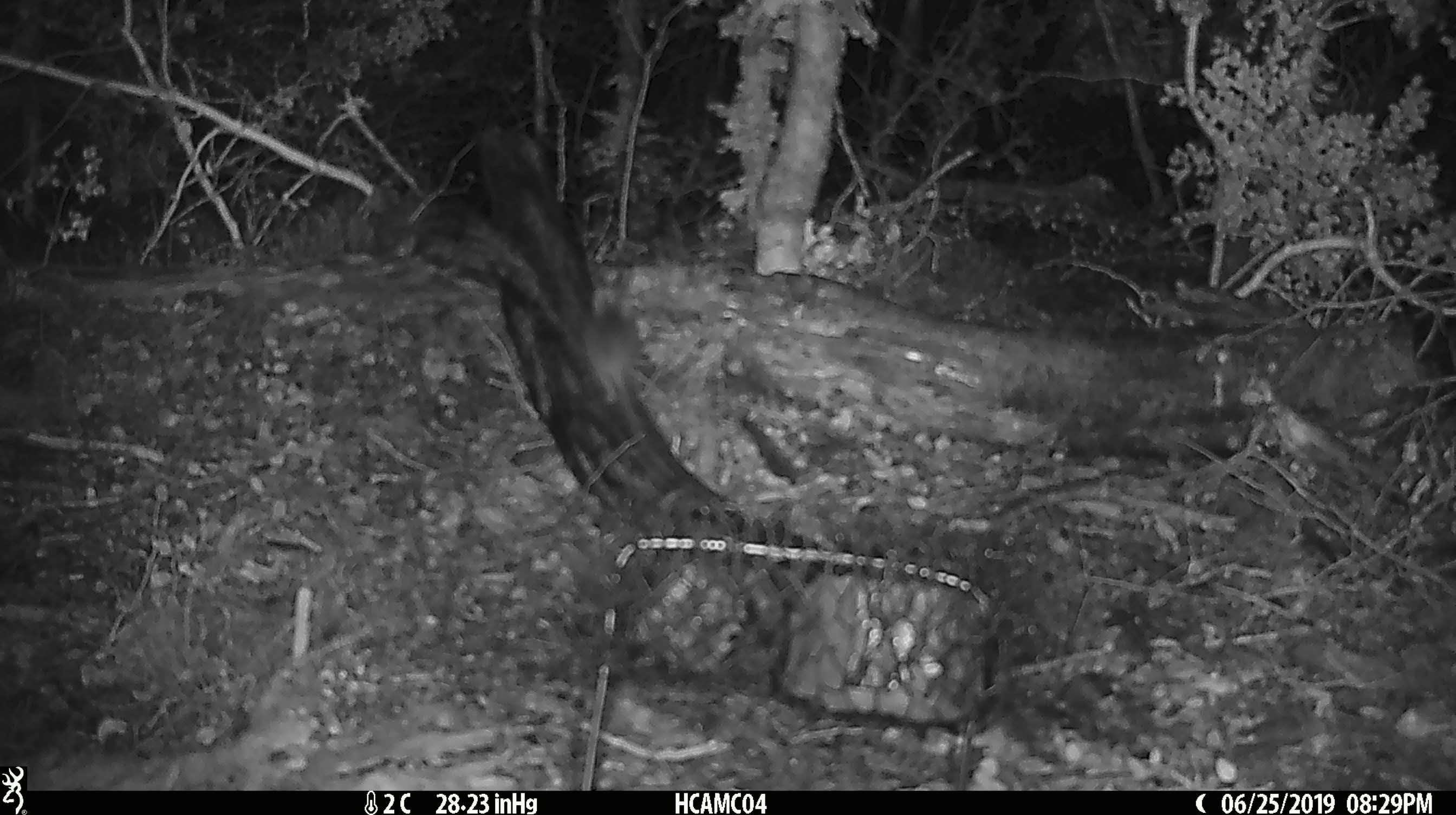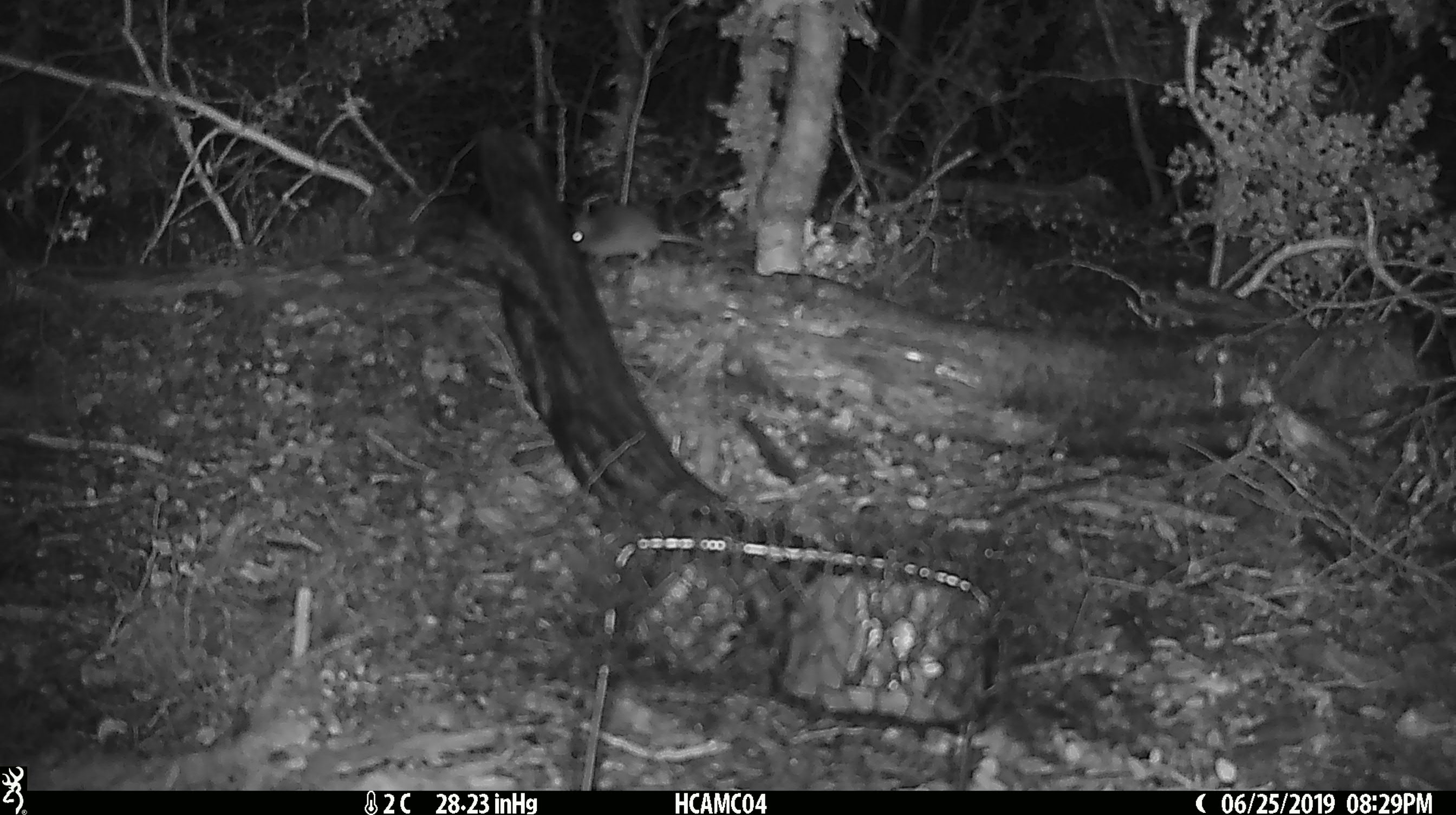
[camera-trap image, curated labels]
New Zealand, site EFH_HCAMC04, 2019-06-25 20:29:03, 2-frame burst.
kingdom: Animalia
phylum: Chordata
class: Mammalia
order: Rodentia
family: Muridae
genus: Mus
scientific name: Mus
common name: mouse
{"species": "mouse (Mus)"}